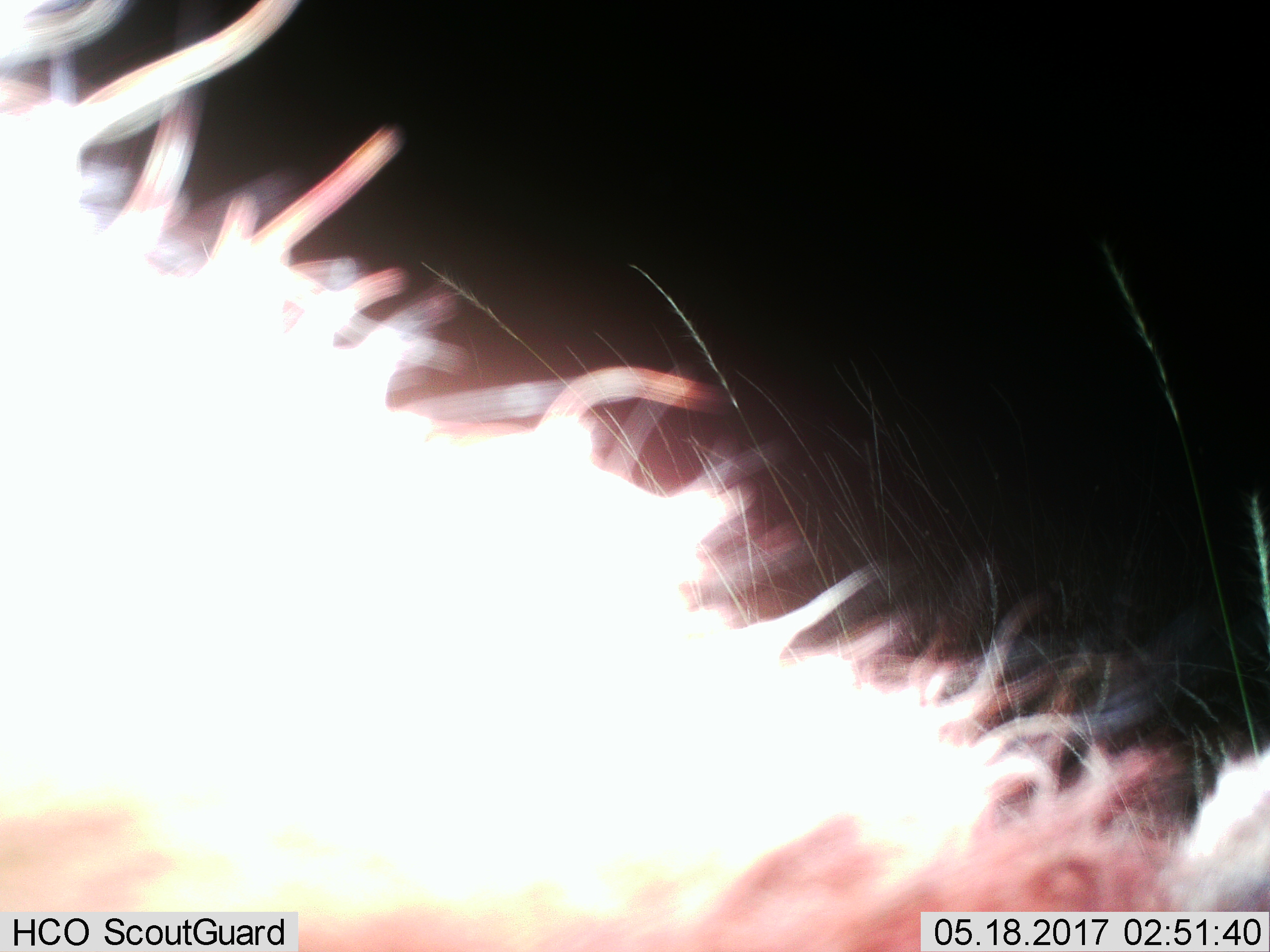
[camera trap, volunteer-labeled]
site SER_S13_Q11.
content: unidentified animal